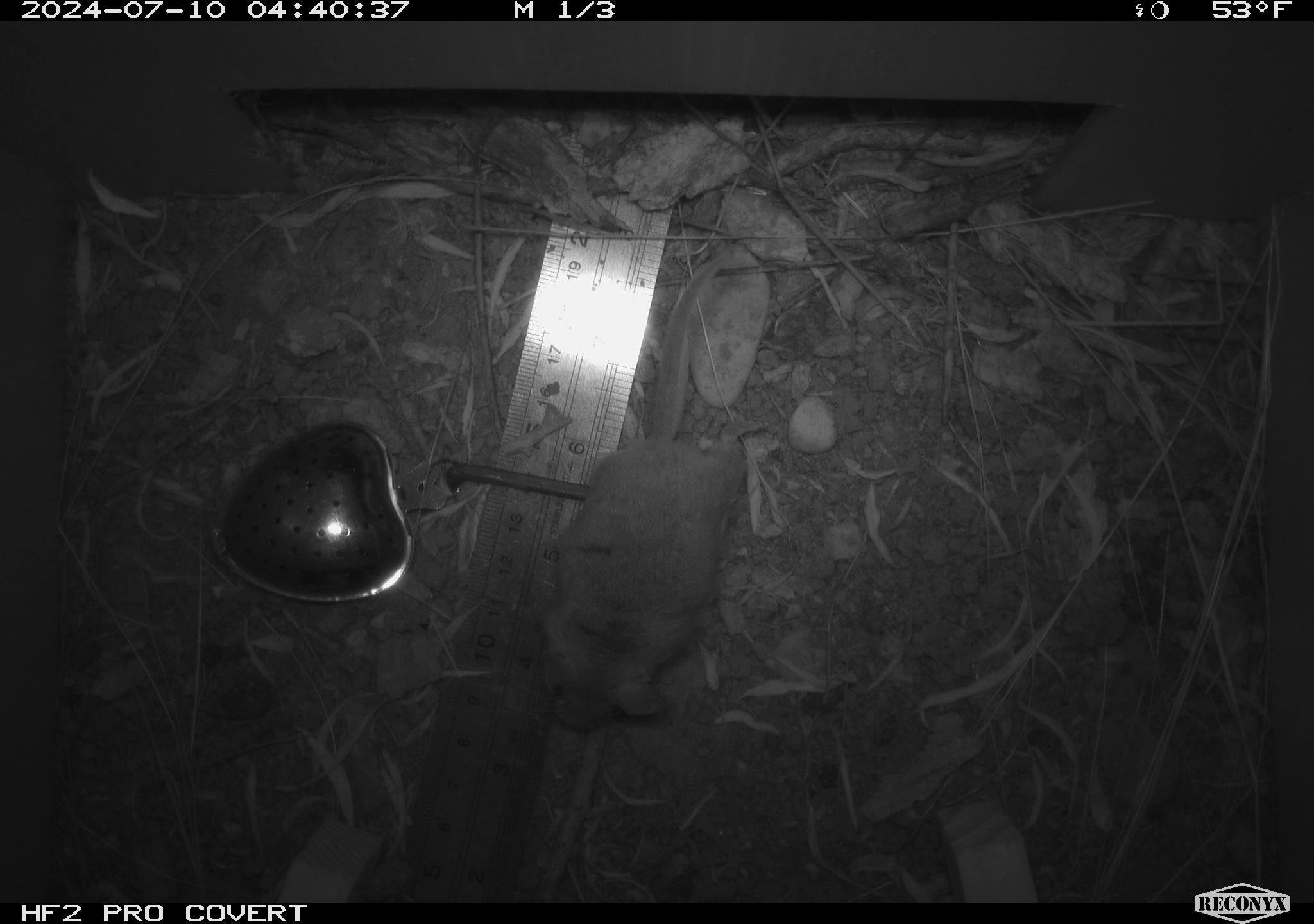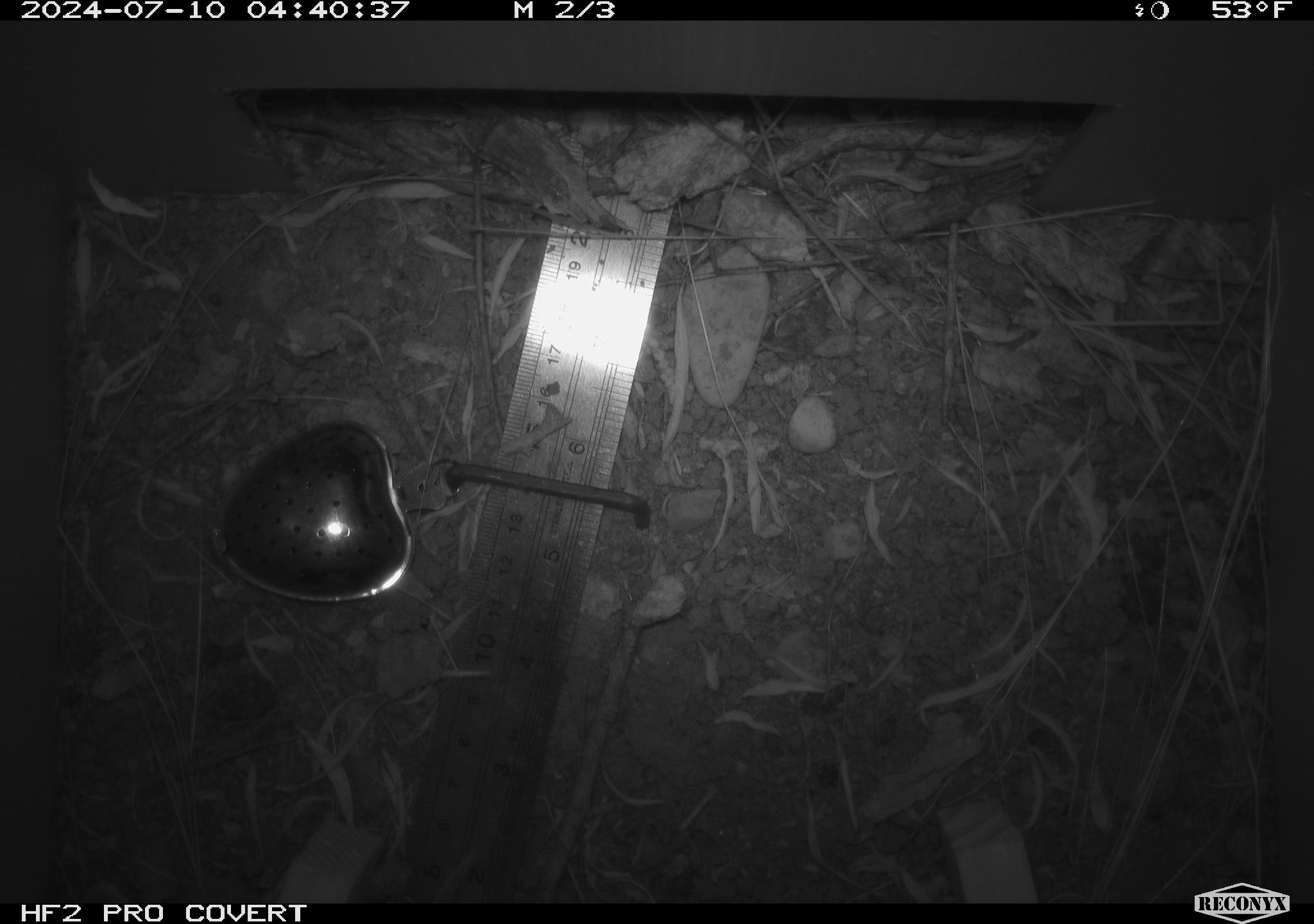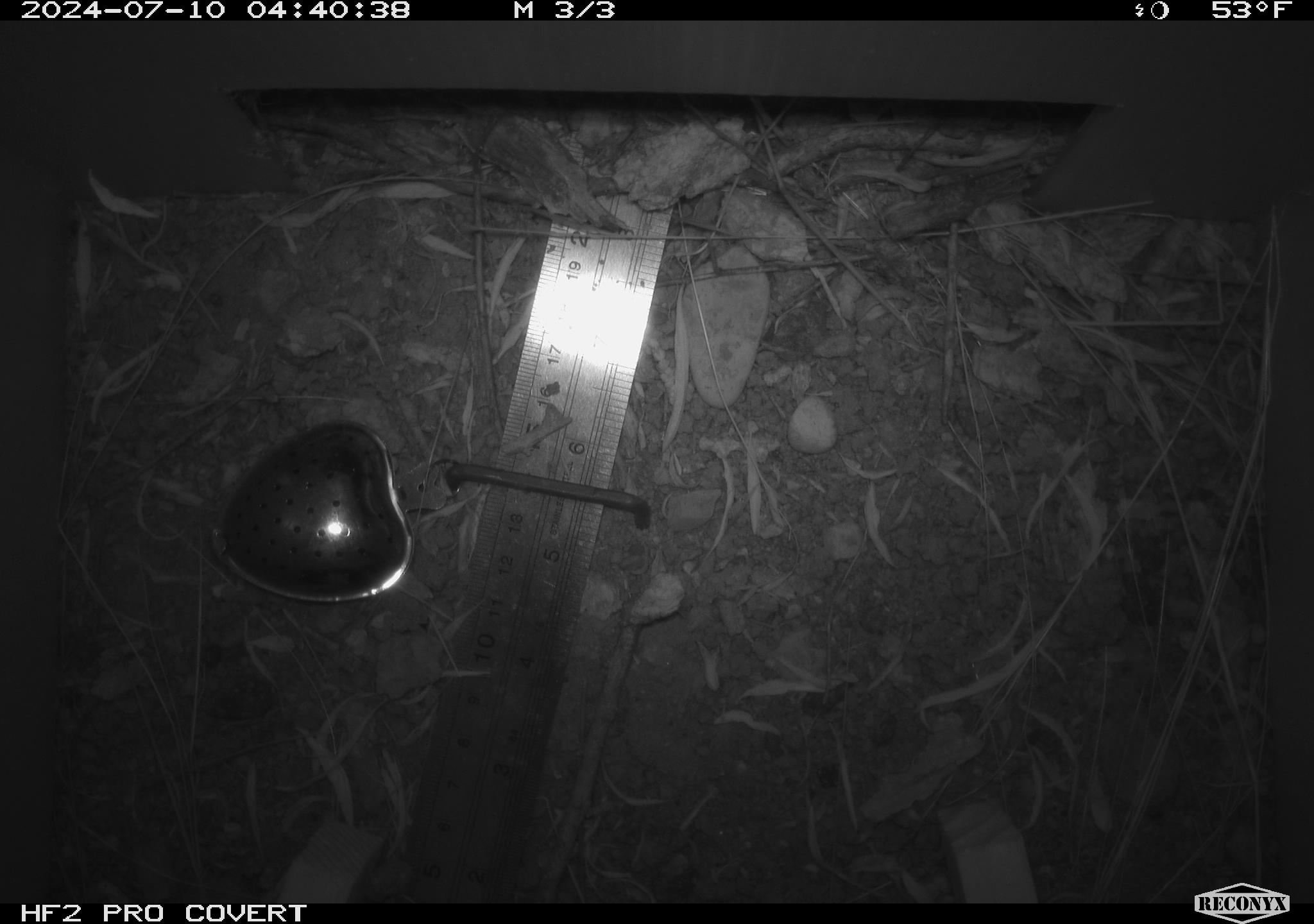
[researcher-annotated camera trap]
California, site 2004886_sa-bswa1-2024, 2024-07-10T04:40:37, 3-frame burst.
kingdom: Animalia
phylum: Chordata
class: Mammalia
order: Rodentia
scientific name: Rodentia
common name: mouse species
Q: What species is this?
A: Mouse species (Rodentia).